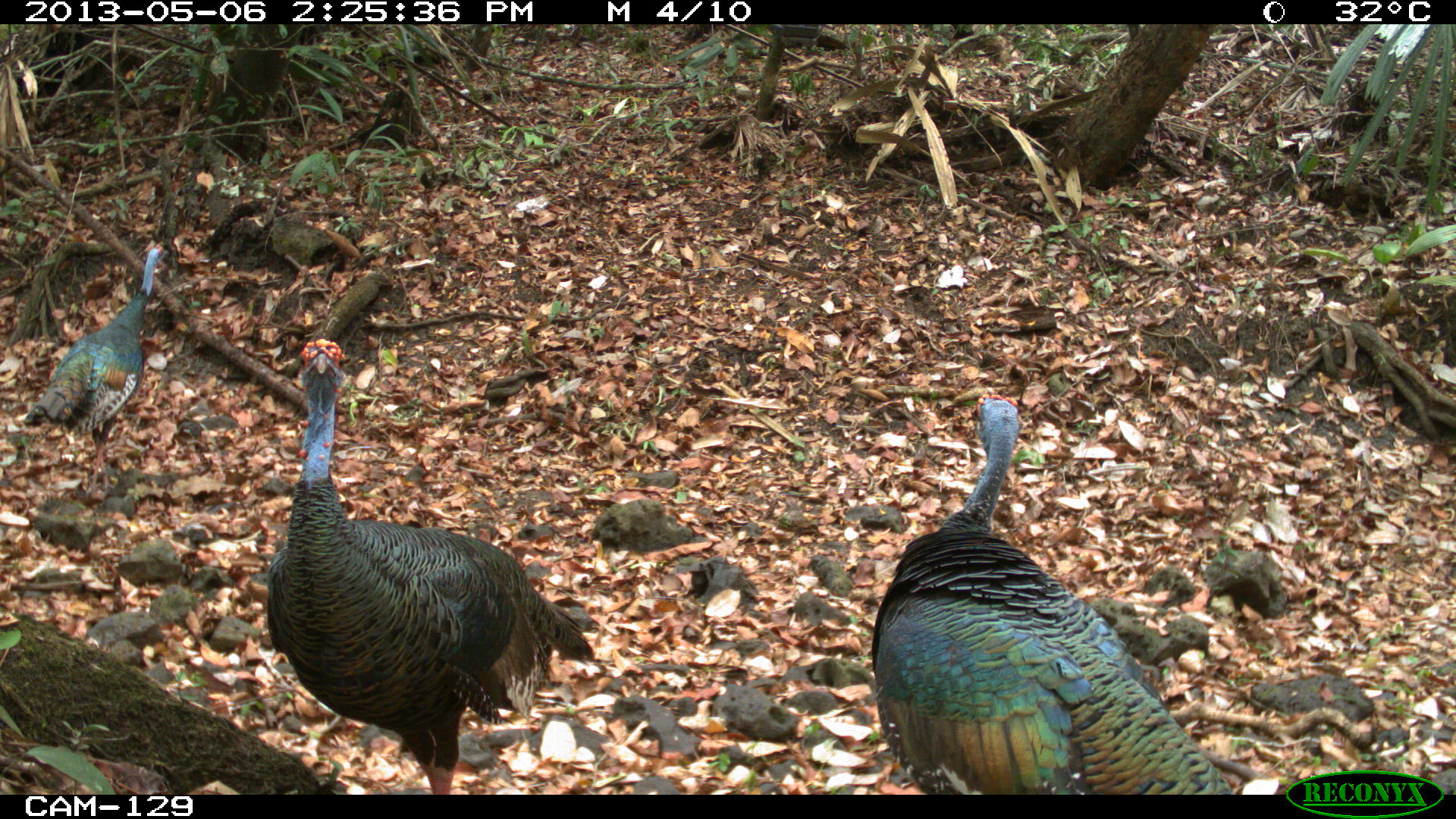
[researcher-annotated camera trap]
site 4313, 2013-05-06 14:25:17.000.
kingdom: Animalia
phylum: Chordata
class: Aves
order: Galliformes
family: Phasianidae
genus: Meleagris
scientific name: Meleagris ocellata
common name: ocellated turkey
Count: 3.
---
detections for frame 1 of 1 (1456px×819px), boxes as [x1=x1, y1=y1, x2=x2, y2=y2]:
meleagris ocellata: [x1=265, y1=336, x2=595, y2=795]; [x1=871, y1=390, x2=1230, y2=794]; [x1=23, y1=241, x2=169, y2=498]